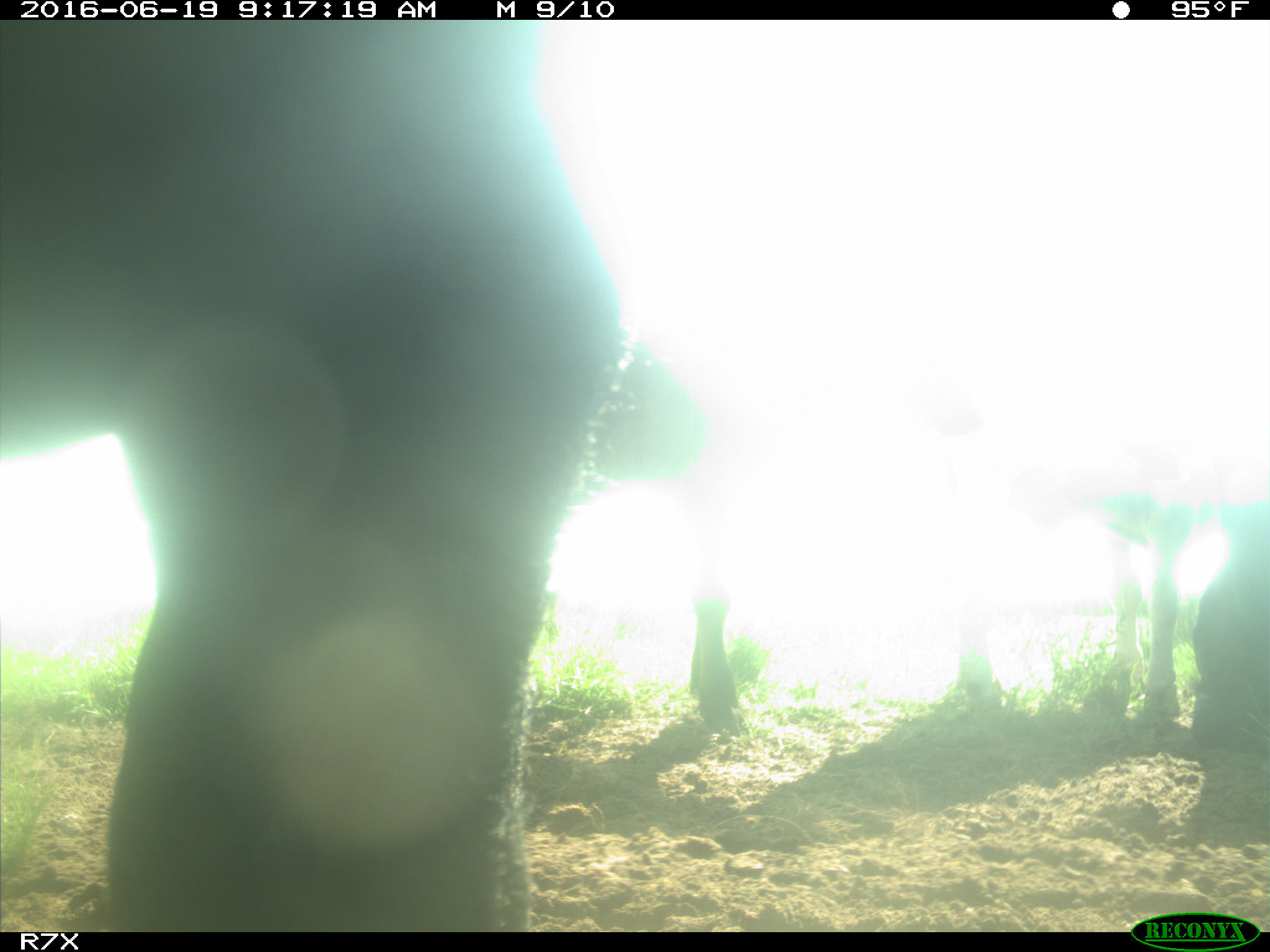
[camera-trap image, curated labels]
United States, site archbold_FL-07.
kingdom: Animalia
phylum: Chordata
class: Mammalia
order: Artiodactyla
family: Bovidae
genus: Bos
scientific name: Bos taurus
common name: domestic cow